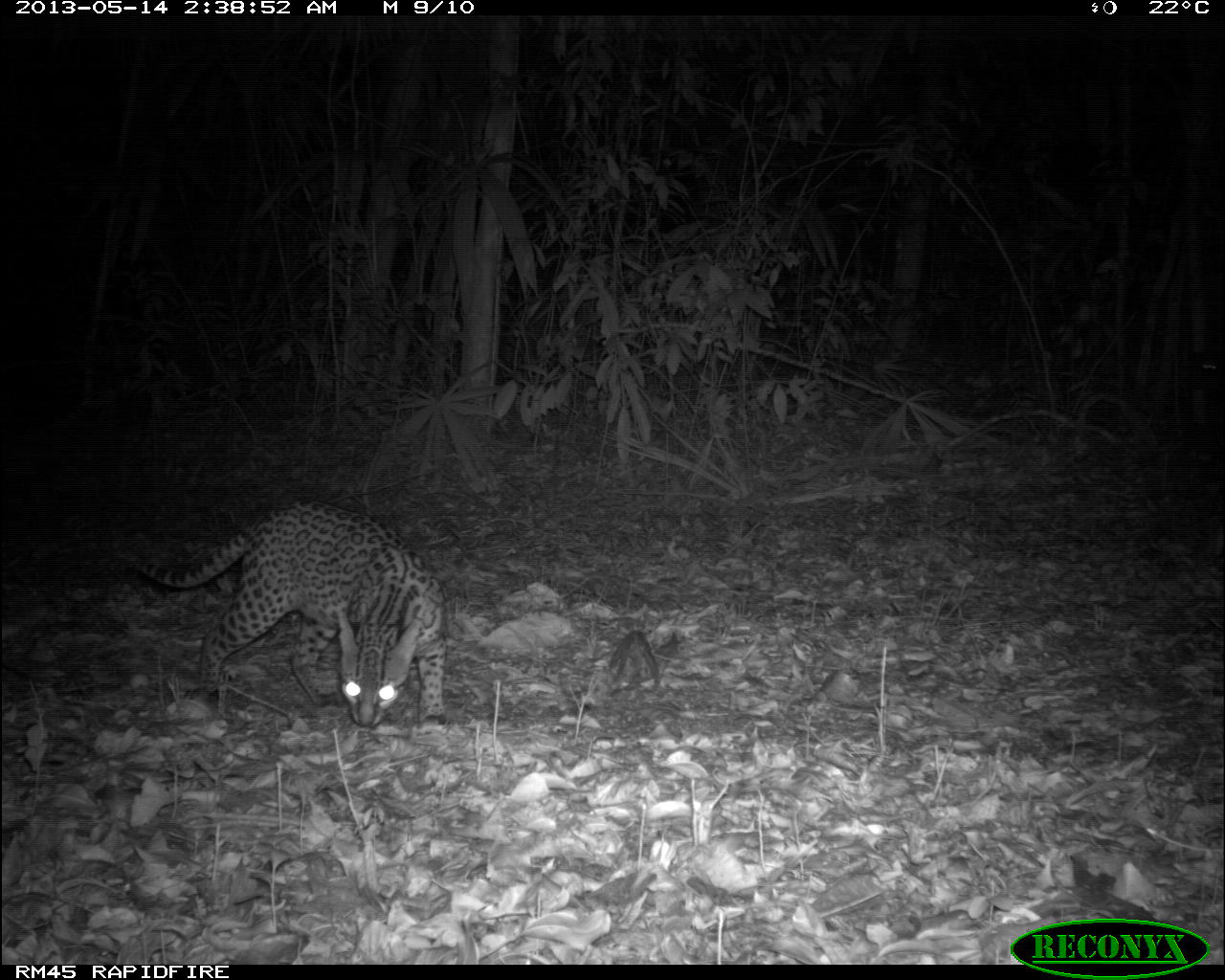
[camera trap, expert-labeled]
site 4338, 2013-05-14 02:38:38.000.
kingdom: Animalia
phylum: Chordata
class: Mammalia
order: Carnivora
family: Felidae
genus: Leopardus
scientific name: Leopardus pardalis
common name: ocelot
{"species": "Leopardus pardalis (ocelot)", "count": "1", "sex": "female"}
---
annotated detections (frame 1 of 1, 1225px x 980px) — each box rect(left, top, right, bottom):
leopardus pardalis: rect(123, 500, 444, 727)